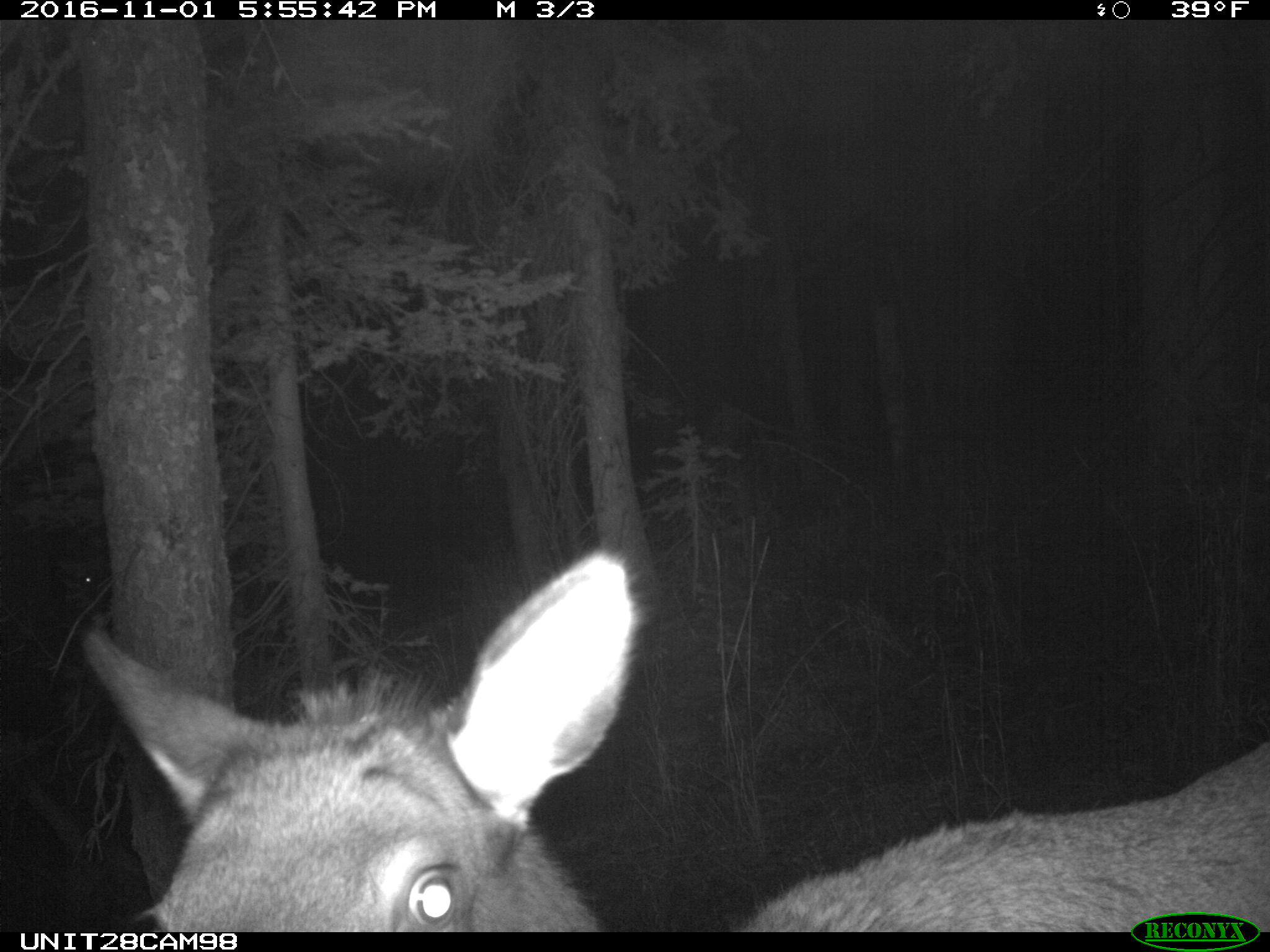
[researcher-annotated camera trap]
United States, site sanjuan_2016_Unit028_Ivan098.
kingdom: Animalia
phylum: Chordata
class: Mammalia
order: Artiodactyla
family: Cervidae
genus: Cervus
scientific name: Cervus elaphus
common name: red deer